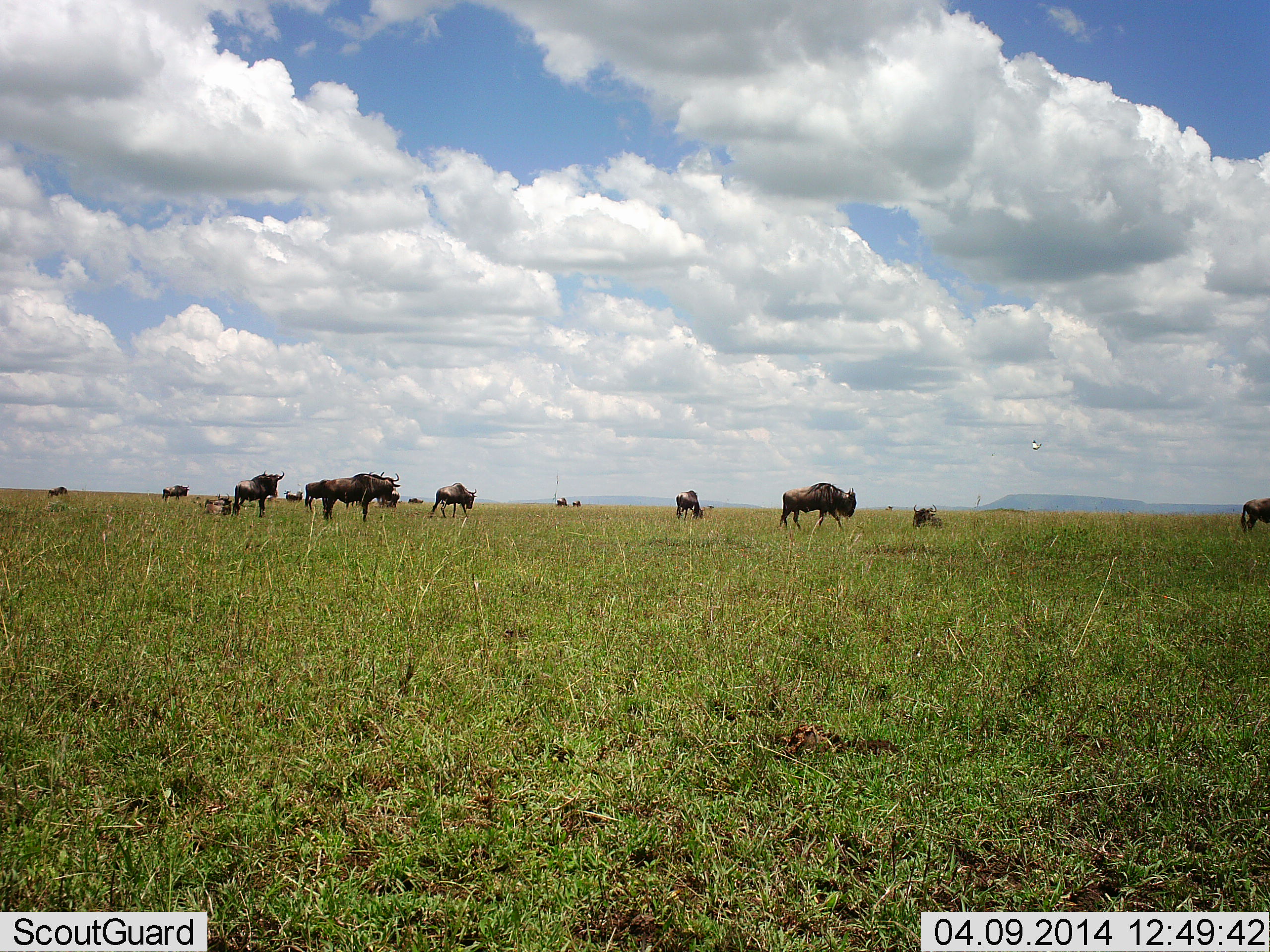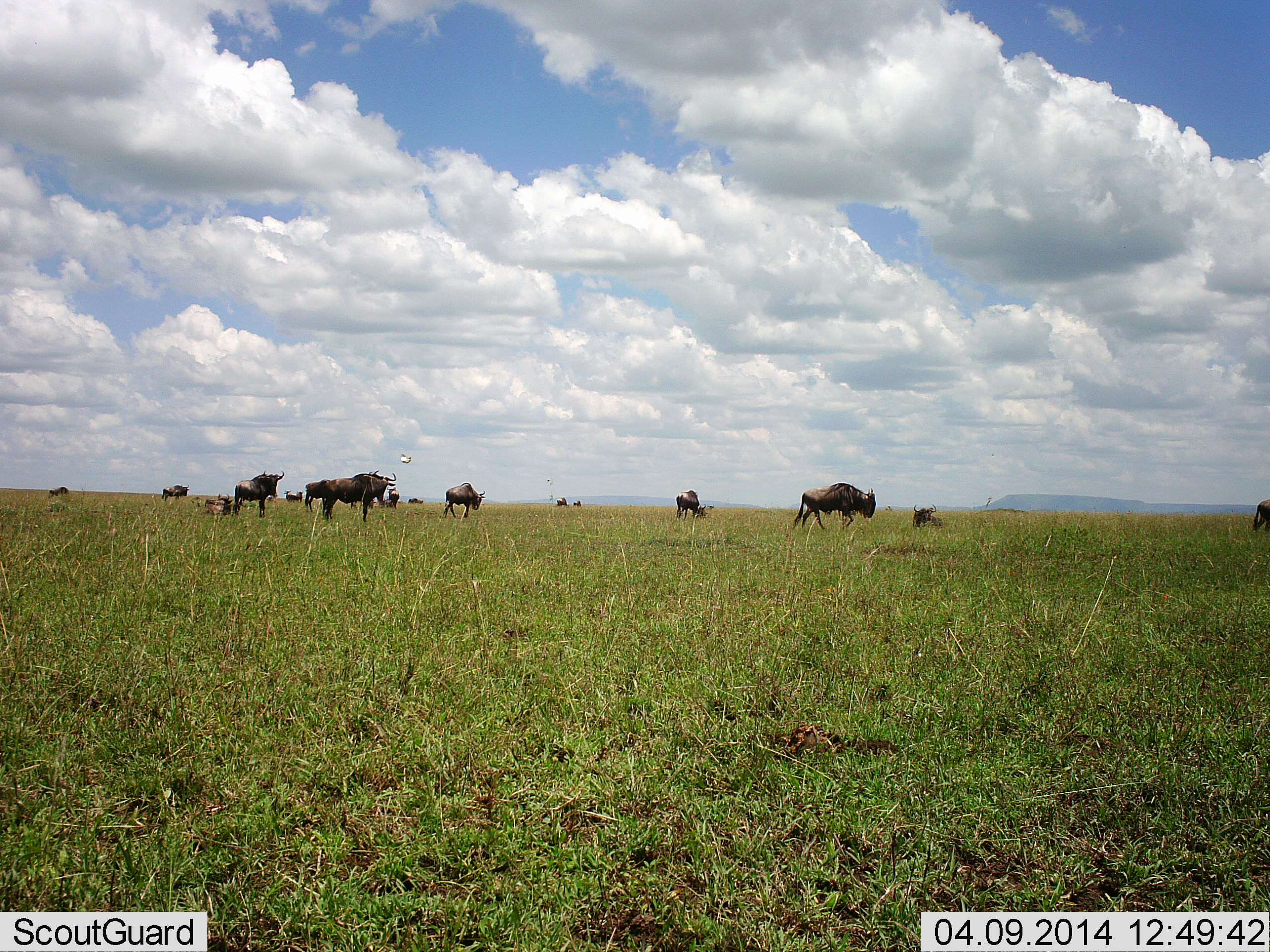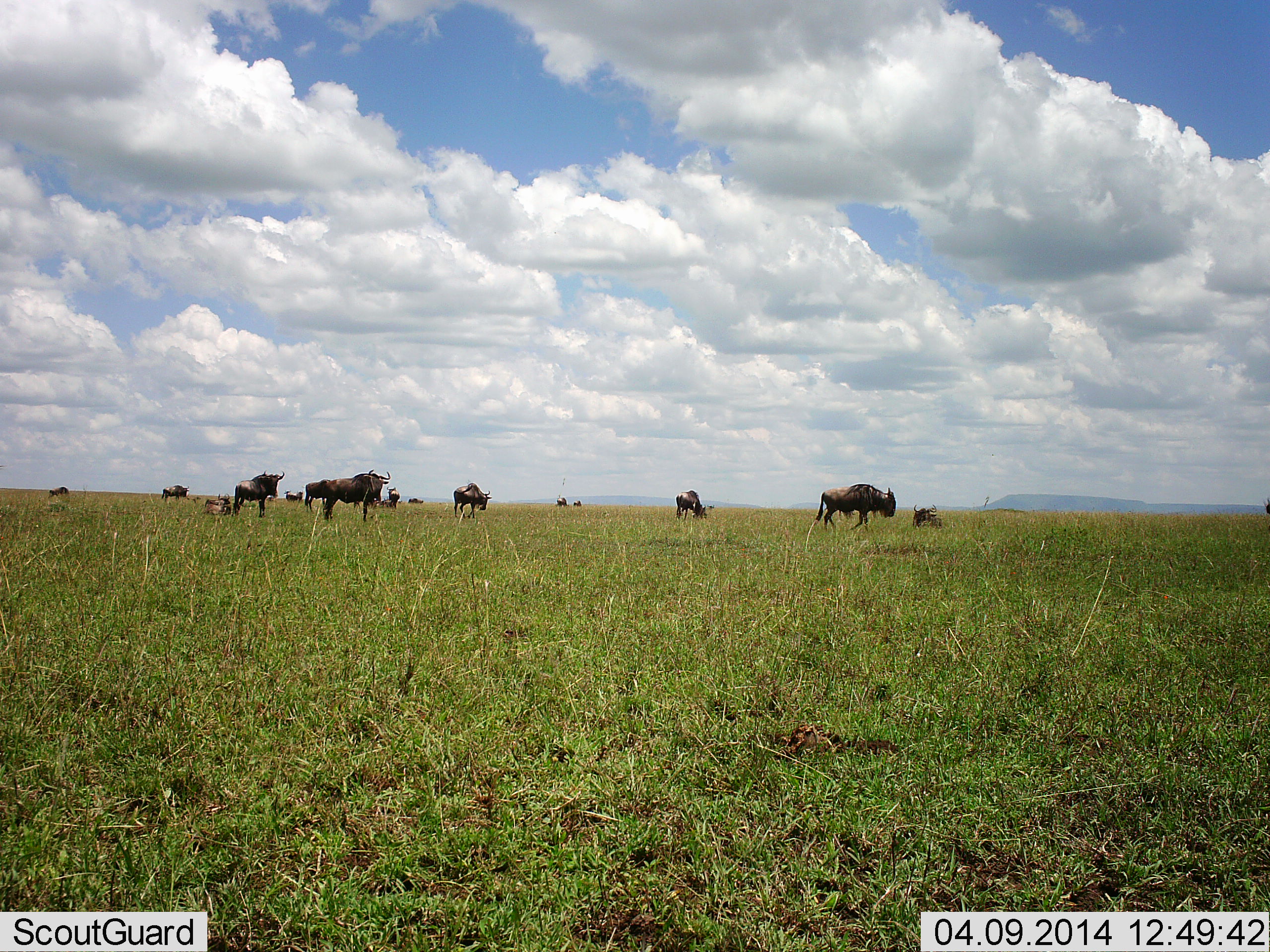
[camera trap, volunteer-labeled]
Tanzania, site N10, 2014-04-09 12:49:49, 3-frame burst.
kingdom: Animalia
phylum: Chordata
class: Mammalia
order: Artiodactyla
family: Bovidae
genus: Connochaetes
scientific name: Connochaetes taurinus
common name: blue wildebeest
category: wildebeest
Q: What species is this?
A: Wildebeest (blue wildebeest) (Connochaetes taurinus).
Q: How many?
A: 11-50.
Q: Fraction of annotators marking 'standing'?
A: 70%.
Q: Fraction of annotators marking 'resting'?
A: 20%.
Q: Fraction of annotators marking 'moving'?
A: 70%.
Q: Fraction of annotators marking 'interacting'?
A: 0%.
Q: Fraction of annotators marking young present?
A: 0%.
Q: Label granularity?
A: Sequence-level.